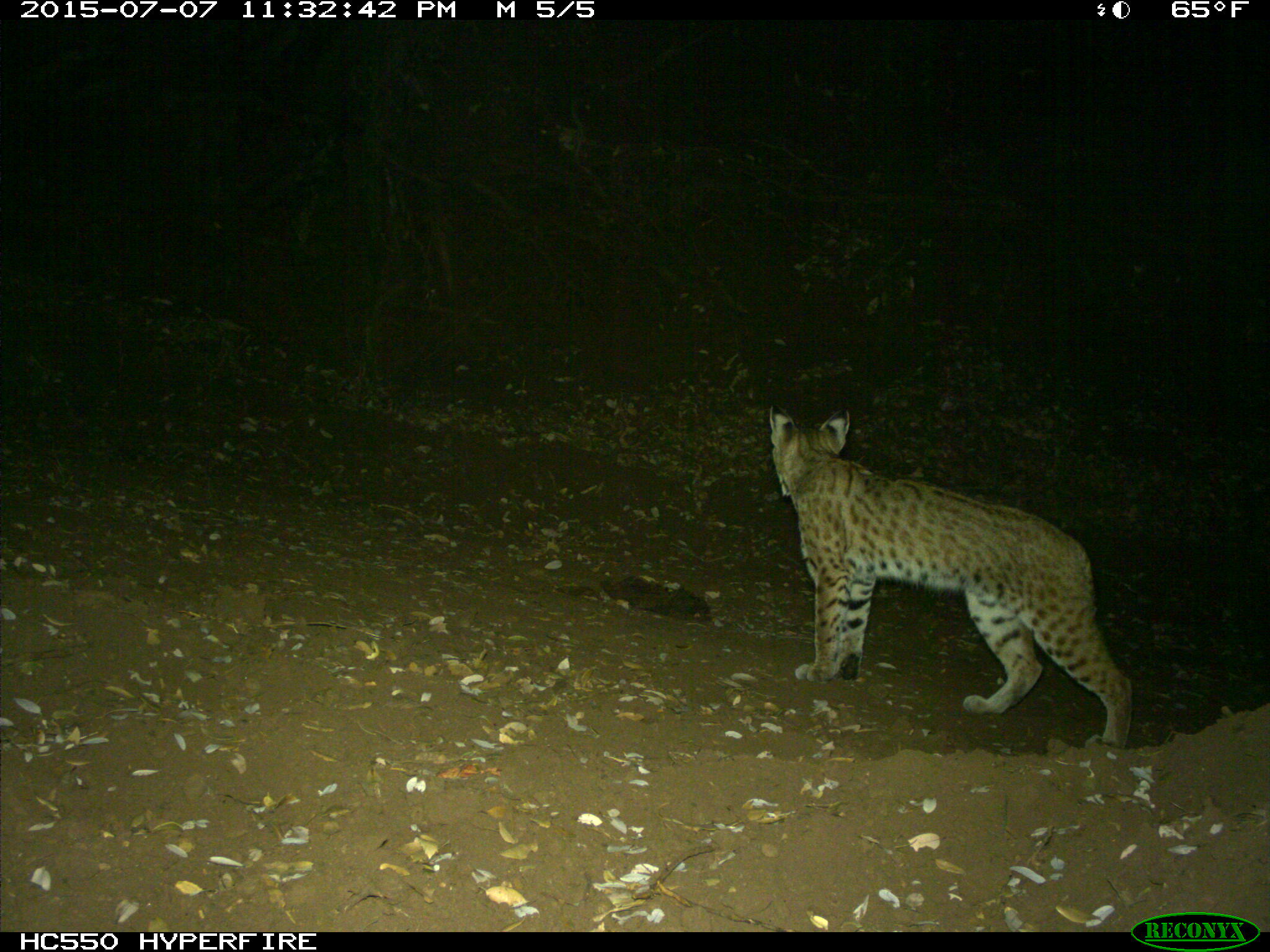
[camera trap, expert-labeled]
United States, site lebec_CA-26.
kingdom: Animalia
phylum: Chordata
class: Mammalia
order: Carnivora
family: Felidae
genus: Lynx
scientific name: Lynx rufus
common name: bobcat